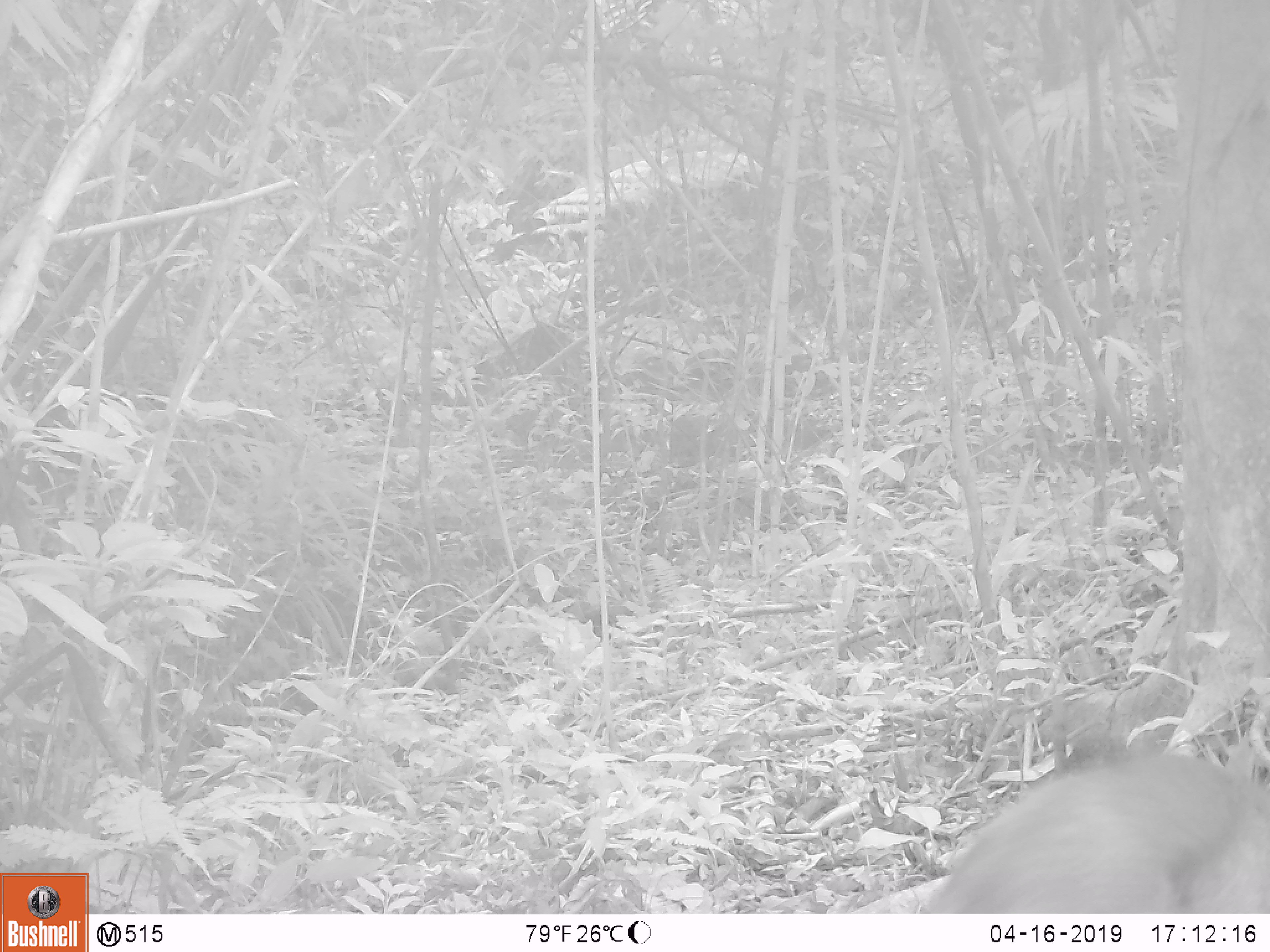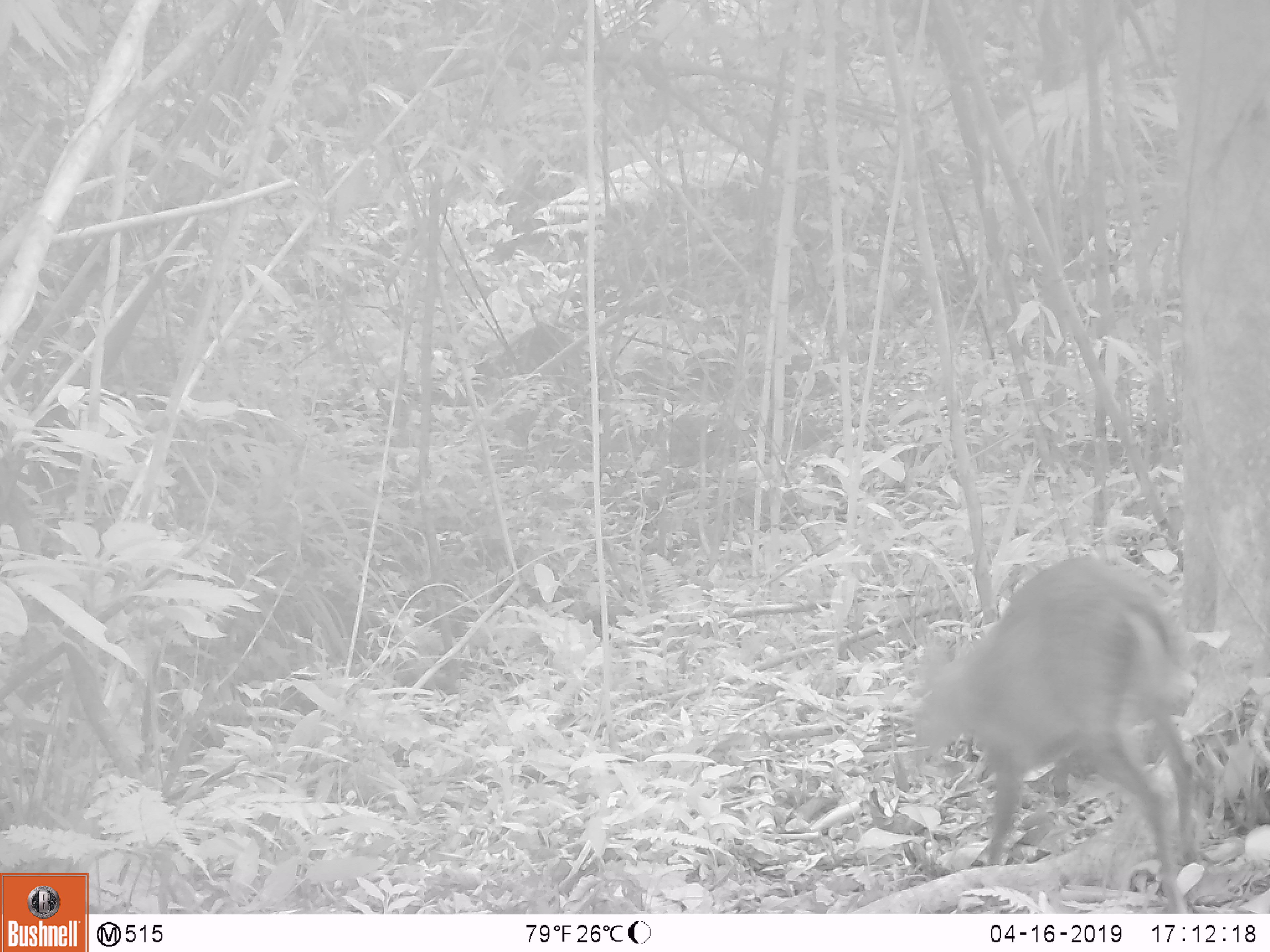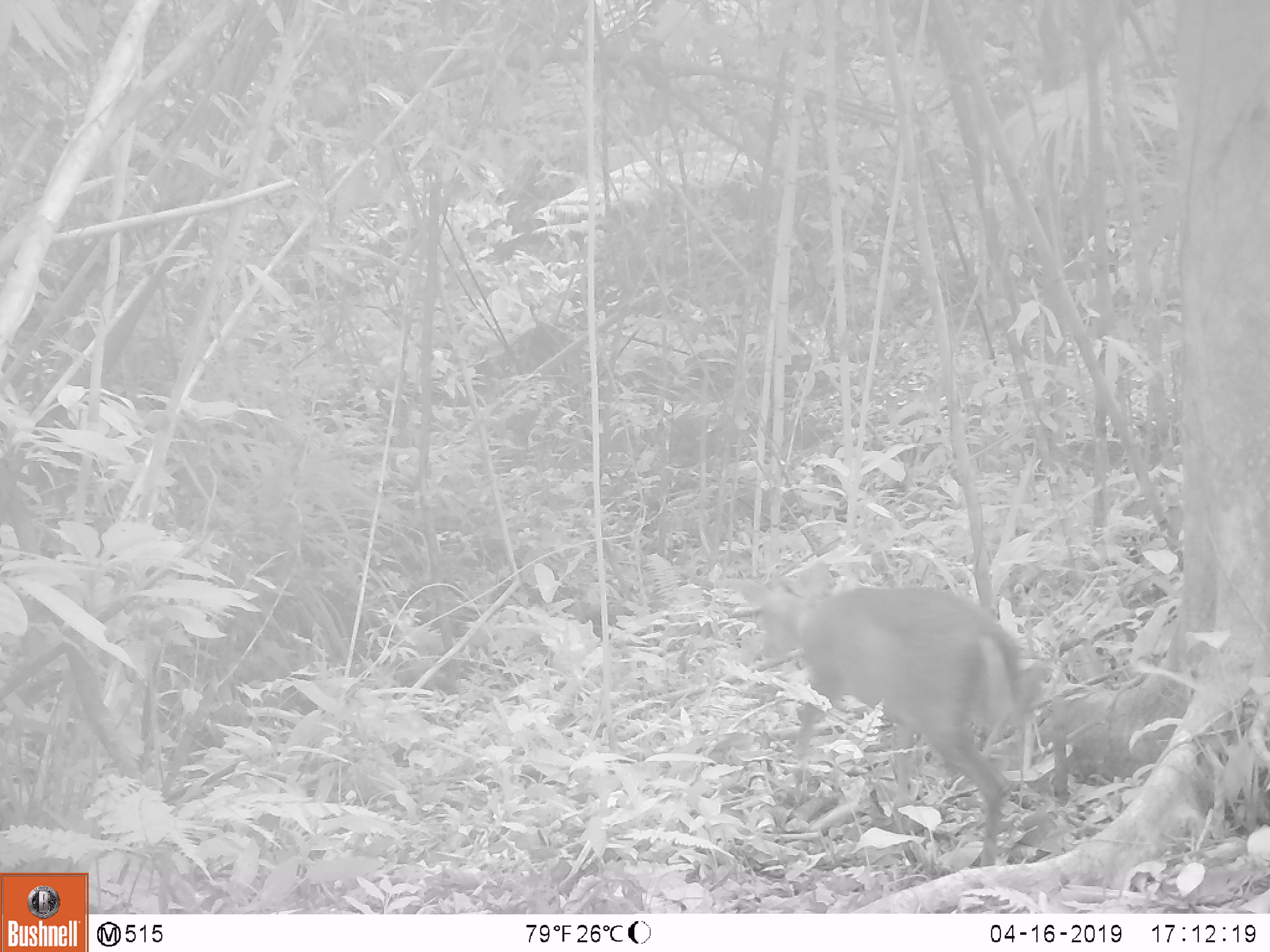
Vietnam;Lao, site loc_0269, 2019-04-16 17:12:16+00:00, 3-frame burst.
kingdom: Animalia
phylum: Chordata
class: Mammalia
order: Artiodactyla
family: Cervidae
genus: Muntiacus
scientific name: Muntiacus rooseveltorum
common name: roosevelt's muntjac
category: roosevelts muntjac group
Roosevelts muntjac group (roosevelt's muntjac) (Muntiacus rooseveltorum). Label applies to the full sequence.